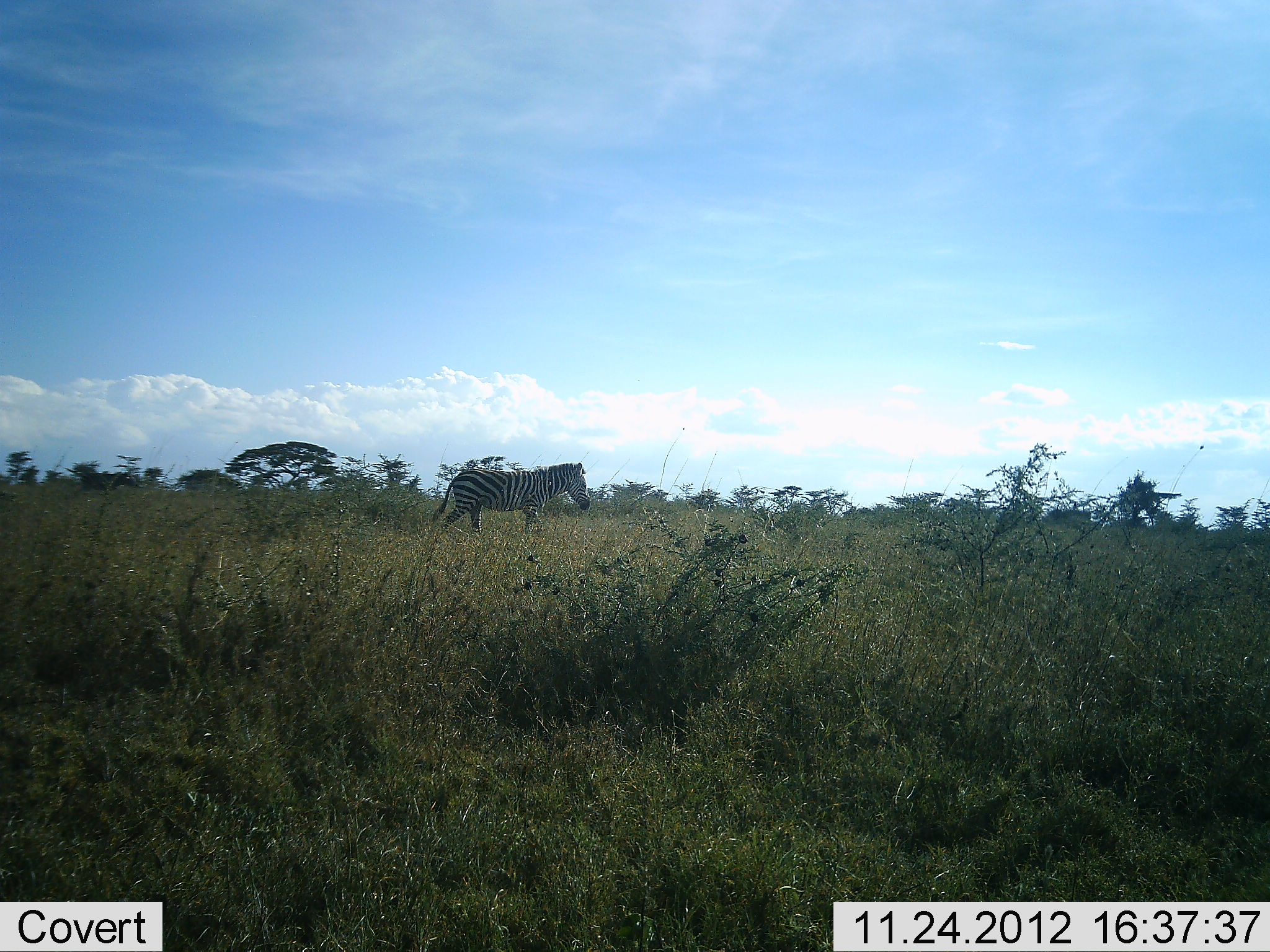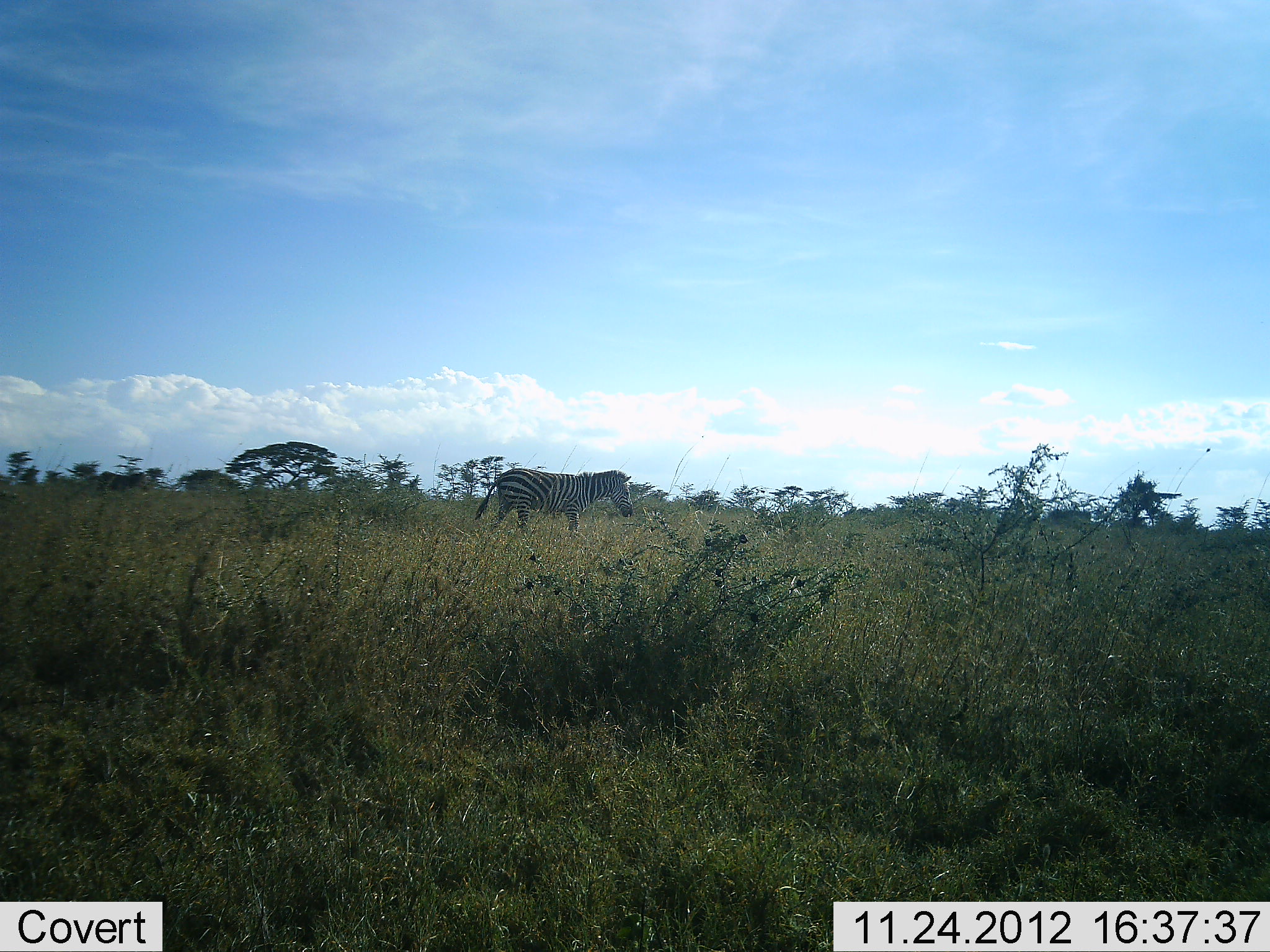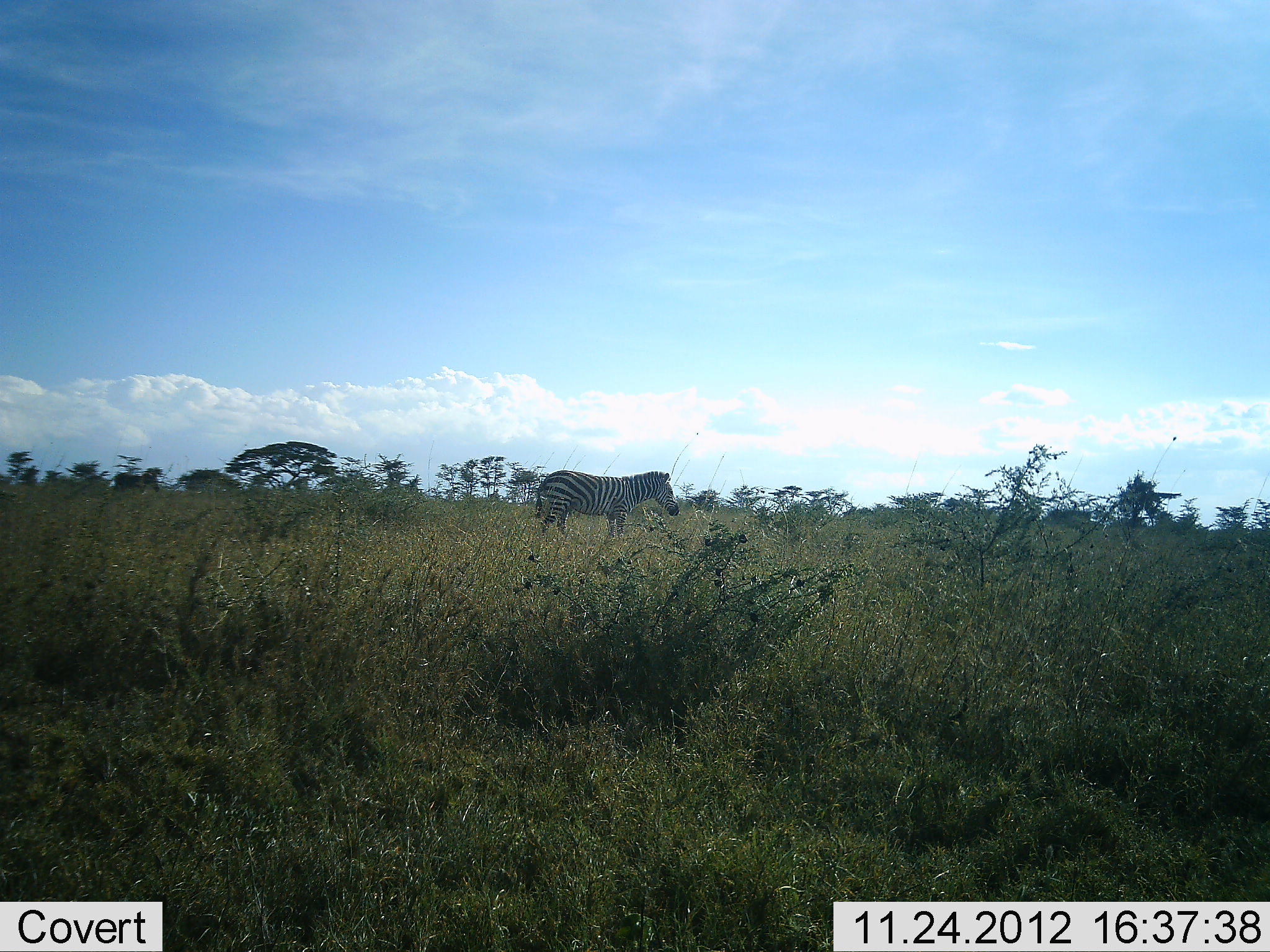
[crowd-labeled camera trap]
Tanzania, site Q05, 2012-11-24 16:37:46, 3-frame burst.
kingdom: Animalia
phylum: Chordata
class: Mammalia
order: Perissodactyla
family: Equidae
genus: Equus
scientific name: Equus quagga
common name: plains zebra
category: zebra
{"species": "zebra (plains zebra) (Equus quagga)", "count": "1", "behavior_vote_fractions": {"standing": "0%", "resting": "0%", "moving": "100%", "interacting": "0%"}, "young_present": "0%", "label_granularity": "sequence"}